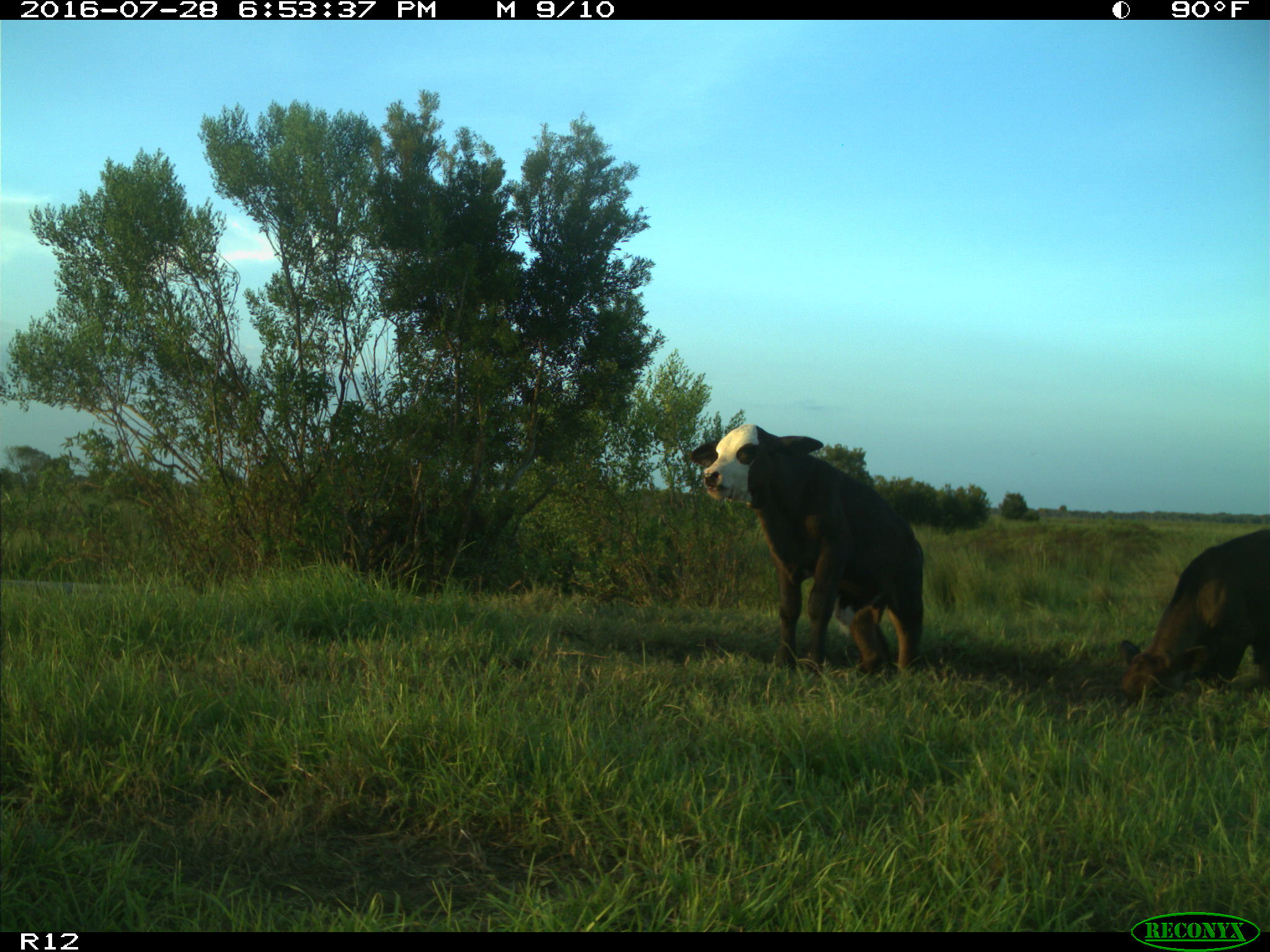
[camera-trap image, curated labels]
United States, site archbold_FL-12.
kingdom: Animalia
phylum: Chordata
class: Mammalia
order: Artiodactyla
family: Bovidae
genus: Bos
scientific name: Bos taurus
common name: domestic cow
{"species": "Bos taurus (domestic cow)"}